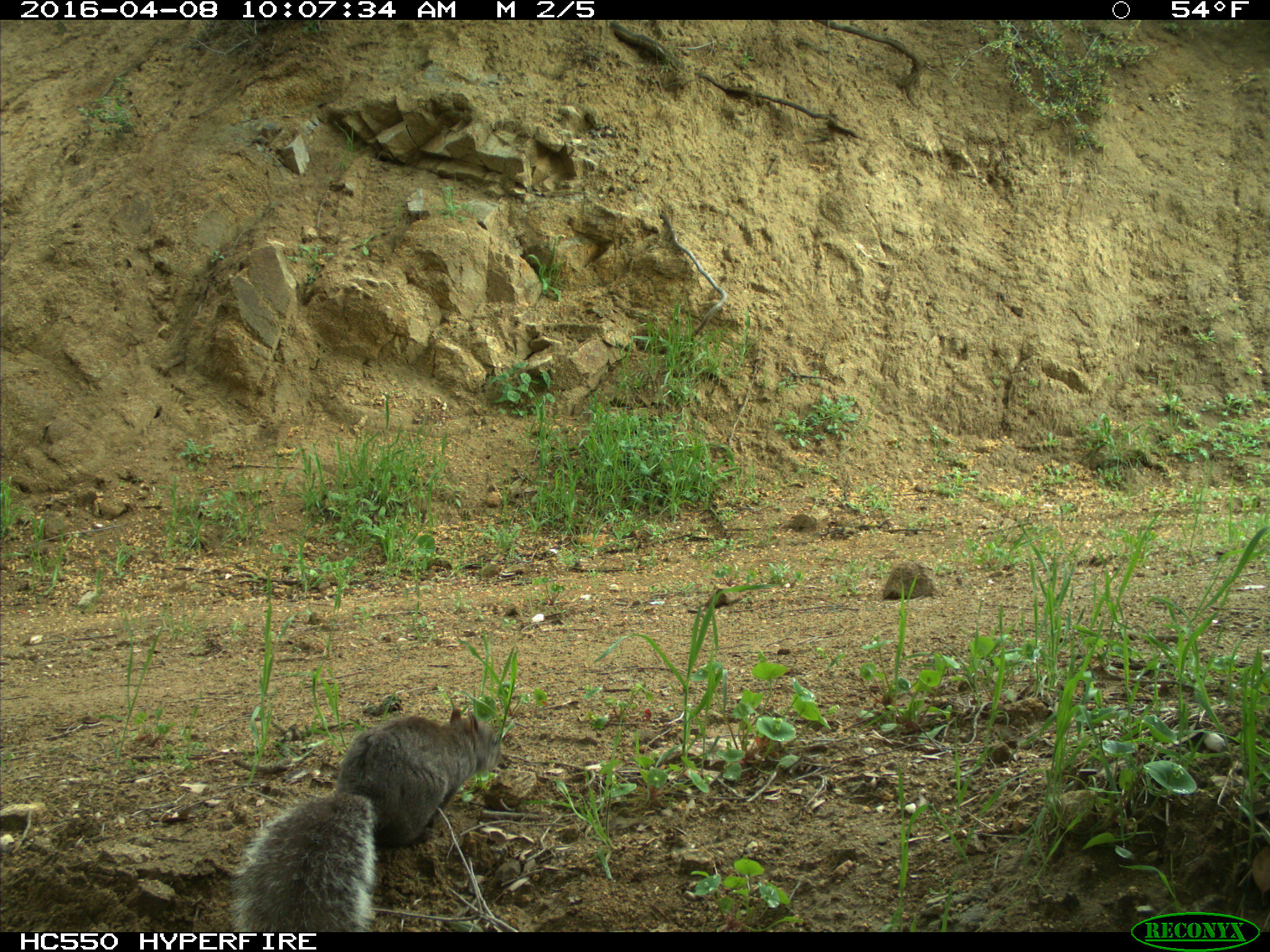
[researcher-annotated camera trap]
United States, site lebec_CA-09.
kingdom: Animalia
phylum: Chordata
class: Mammalia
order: Rodentia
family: Sciuridae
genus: Sciurus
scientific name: Sciurus carolinensis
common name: eastern gray squirrel